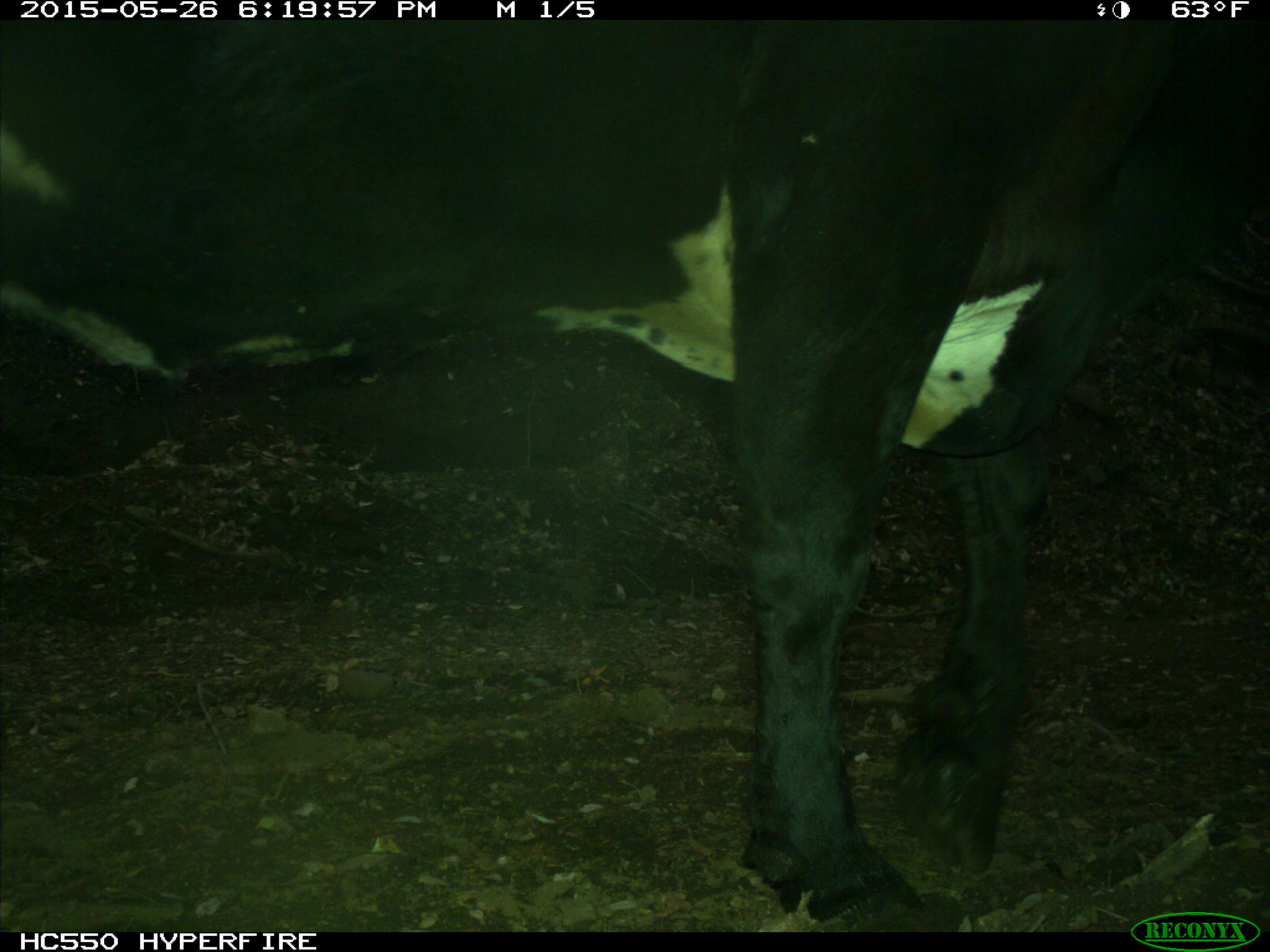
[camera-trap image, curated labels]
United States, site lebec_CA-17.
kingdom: Animalia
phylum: Chordata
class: Mammalia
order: Artiodactyla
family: Bovidae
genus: Bos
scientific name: Bos taurus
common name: domestic cow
Bos taurus (domestic cow).